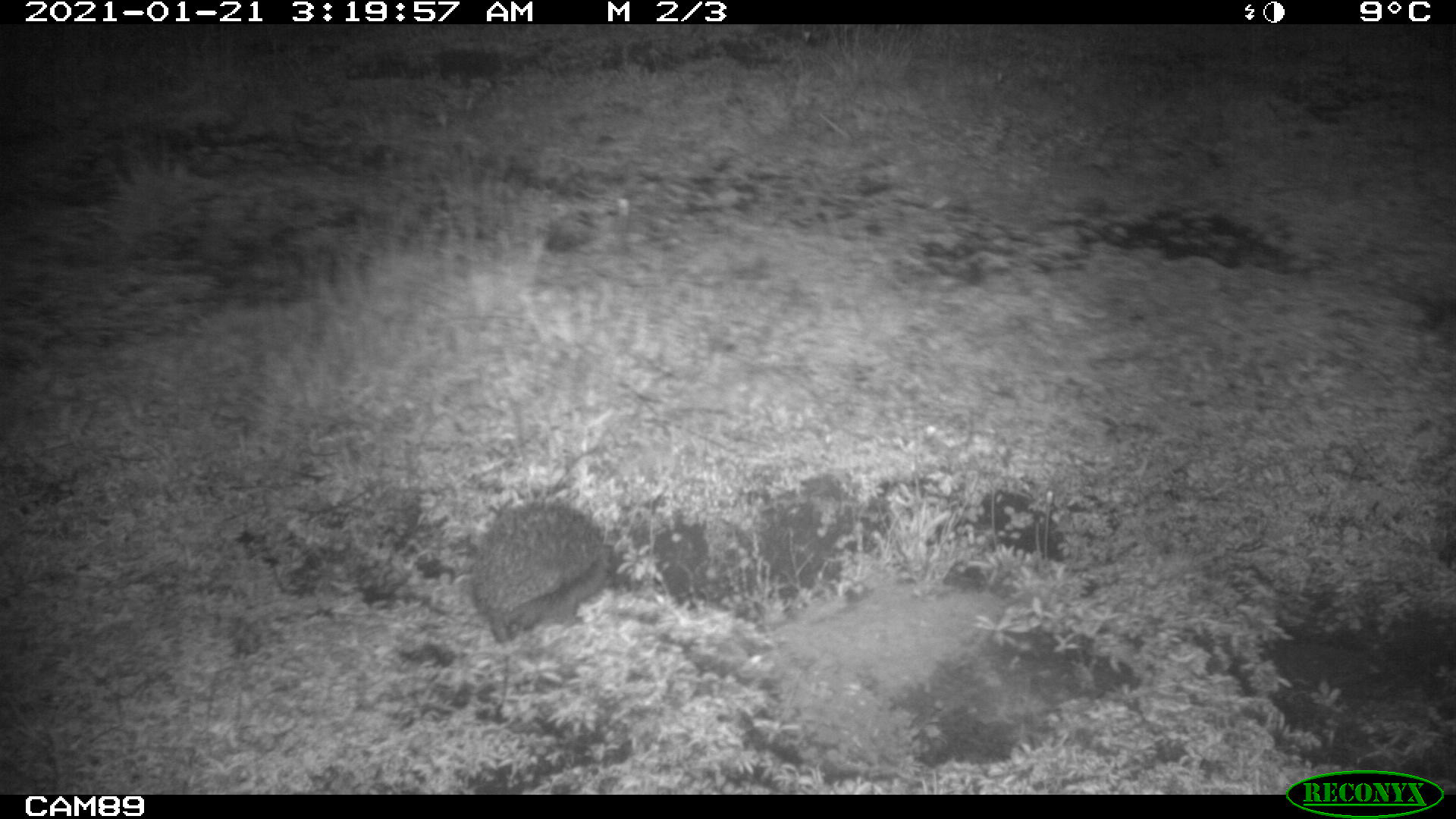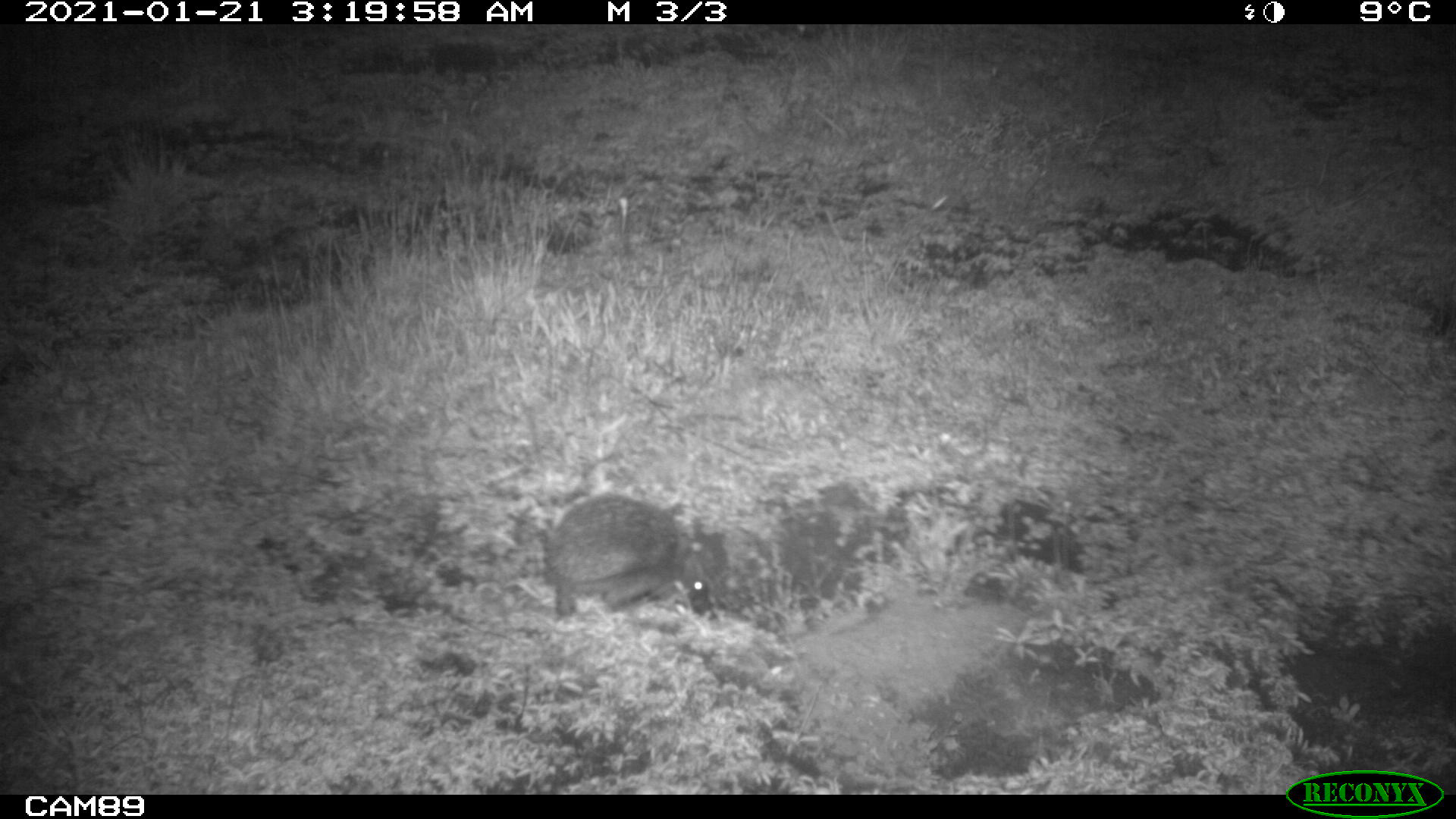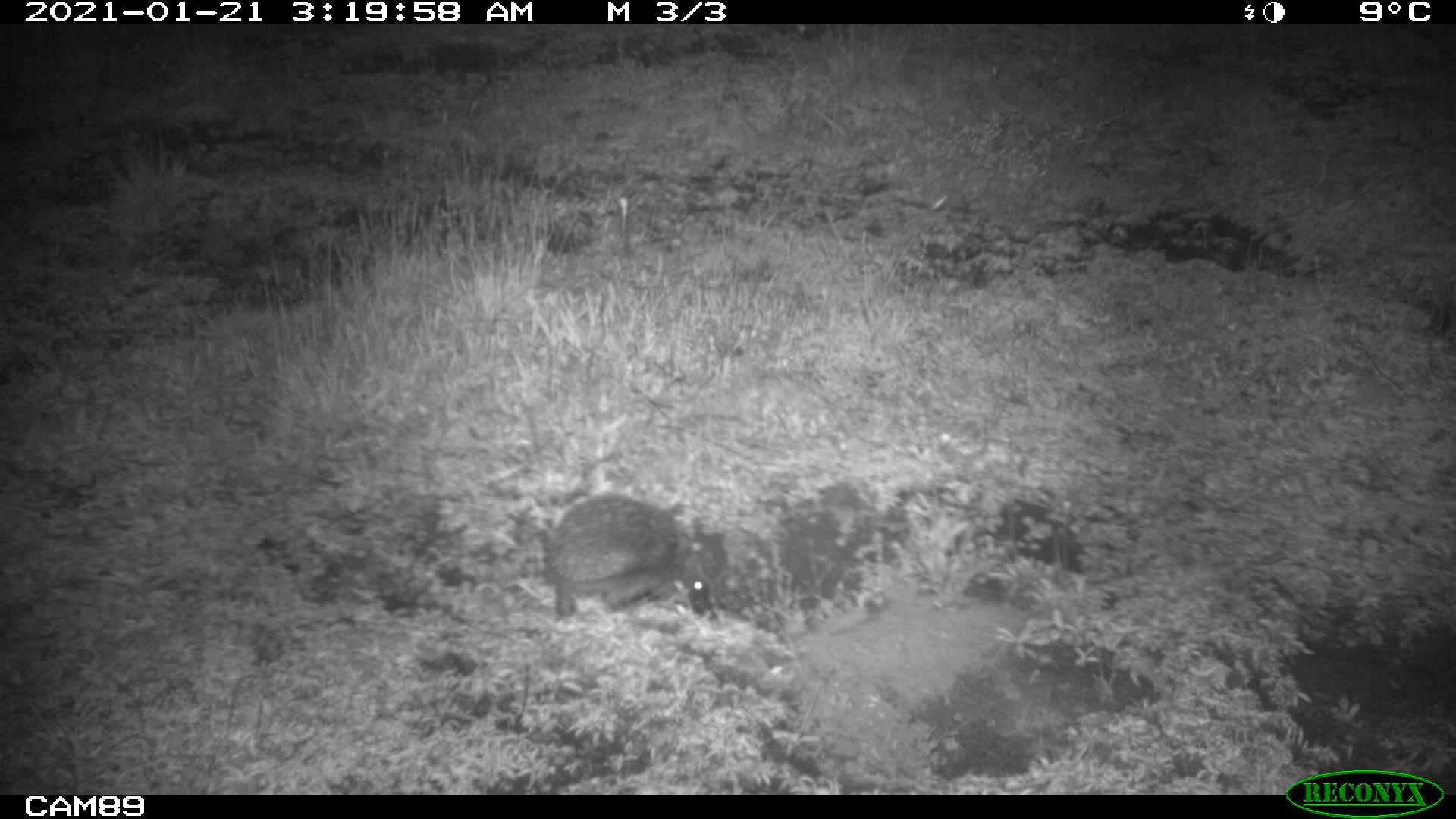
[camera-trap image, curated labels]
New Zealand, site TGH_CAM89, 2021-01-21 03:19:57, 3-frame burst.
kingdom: Animalia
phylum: Chordata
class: Mammalia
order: Eulipotyphla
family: Erinaceidae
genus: Erinaceus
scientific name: Erinaceus europaeus europaeus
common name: european hedgehog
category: hedgehog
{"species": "hedgehog (european hedgehog) (Erinaceus europaeus europaeus)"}